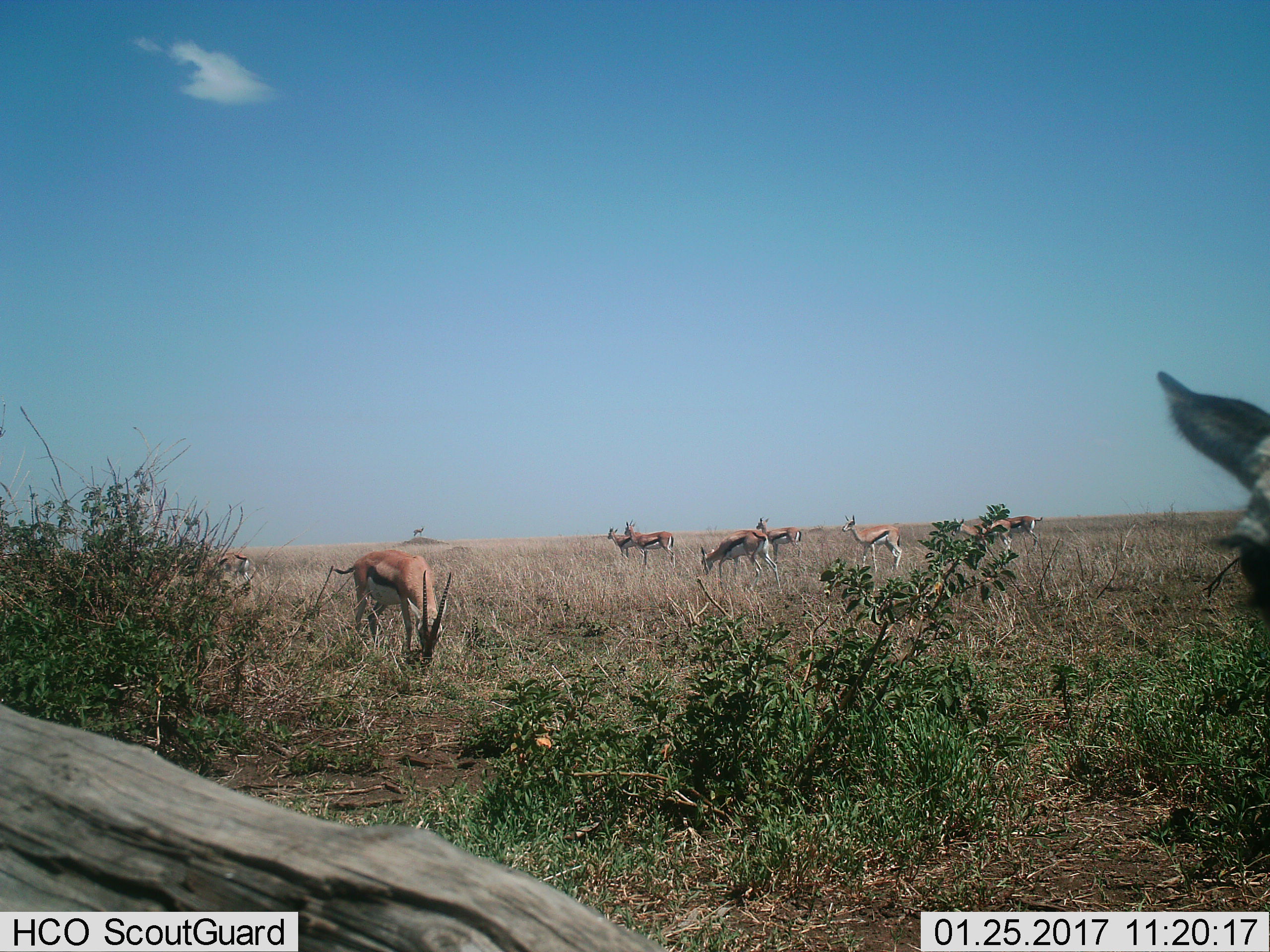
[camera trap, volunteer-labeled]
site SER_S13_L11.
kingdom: Animalia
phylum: Chordata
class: Mammalia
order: Artiodactyla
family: Bovidae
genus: Eudorcas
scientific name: Eudorcas thomsonii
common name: thomson's gazelle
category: gazellethomsons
Gazellethomsons (thomson's gazelle) (Eudorcas thomsonii), count 10. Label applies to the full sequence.